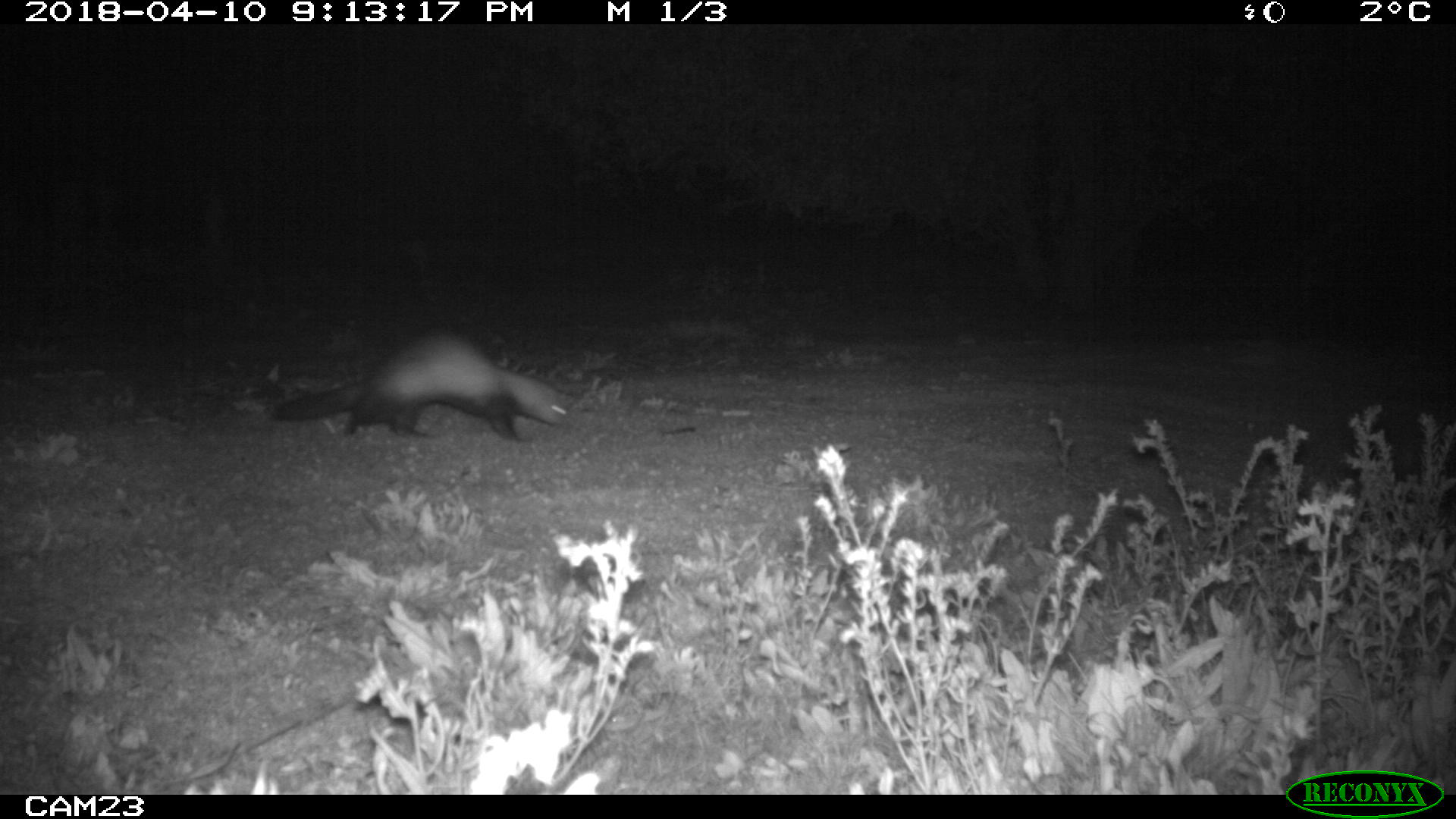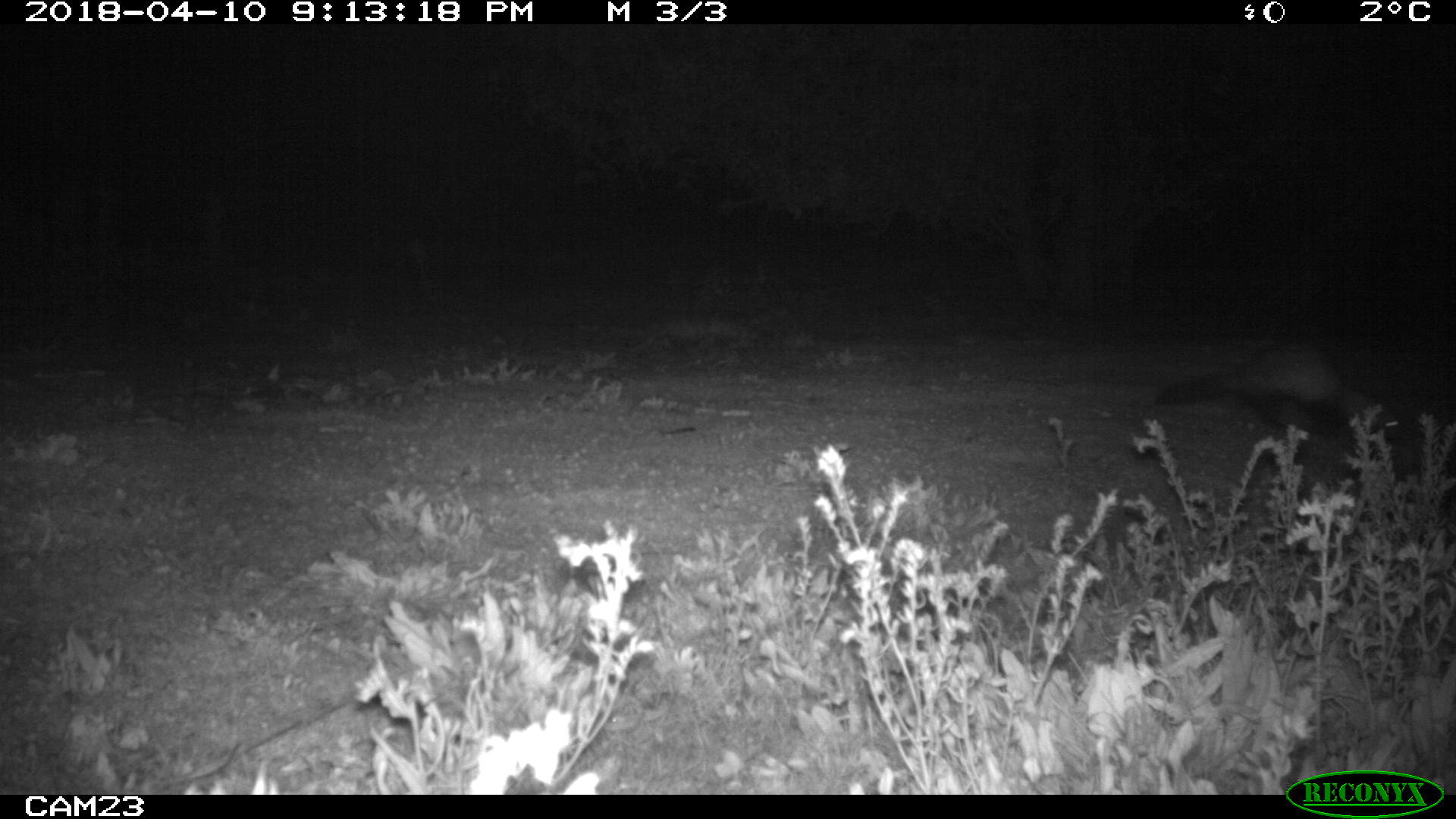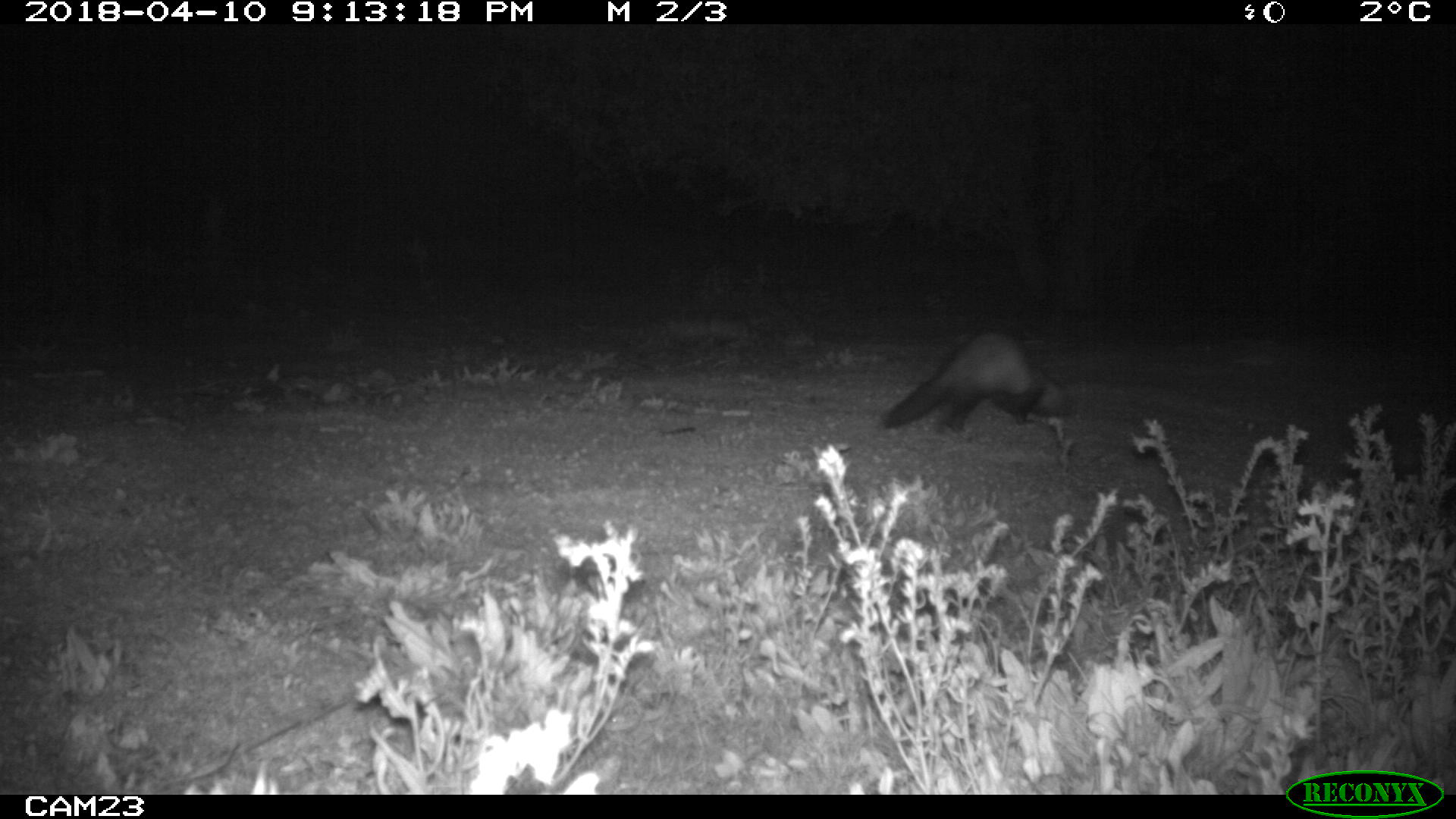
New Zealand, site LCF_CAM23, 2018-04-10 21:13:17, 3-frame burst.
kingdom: Animalia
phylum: Chordata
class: Mammalia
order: Carnivora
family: Mustelidae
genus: Mustela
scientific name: Mustela furo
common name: ferret